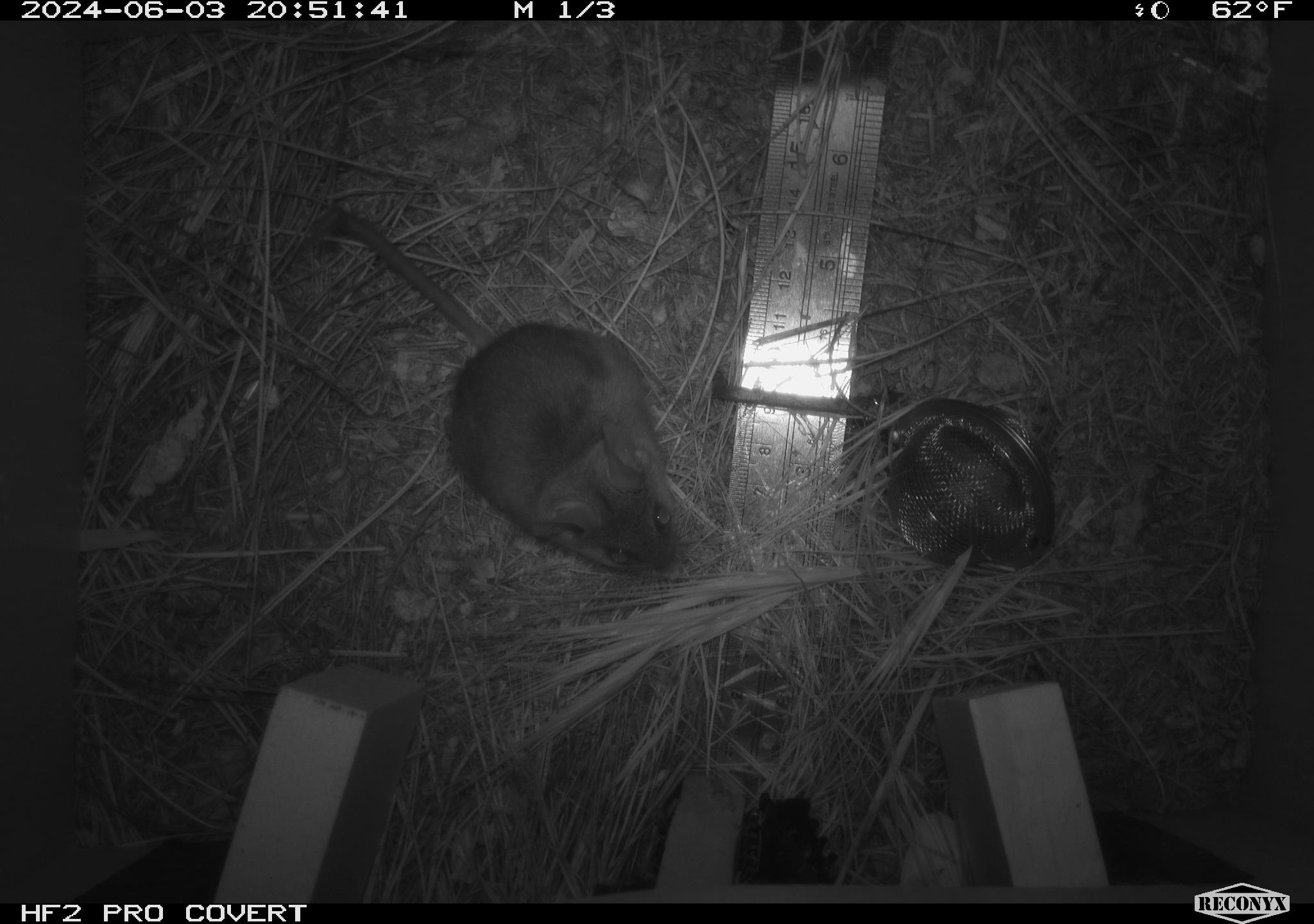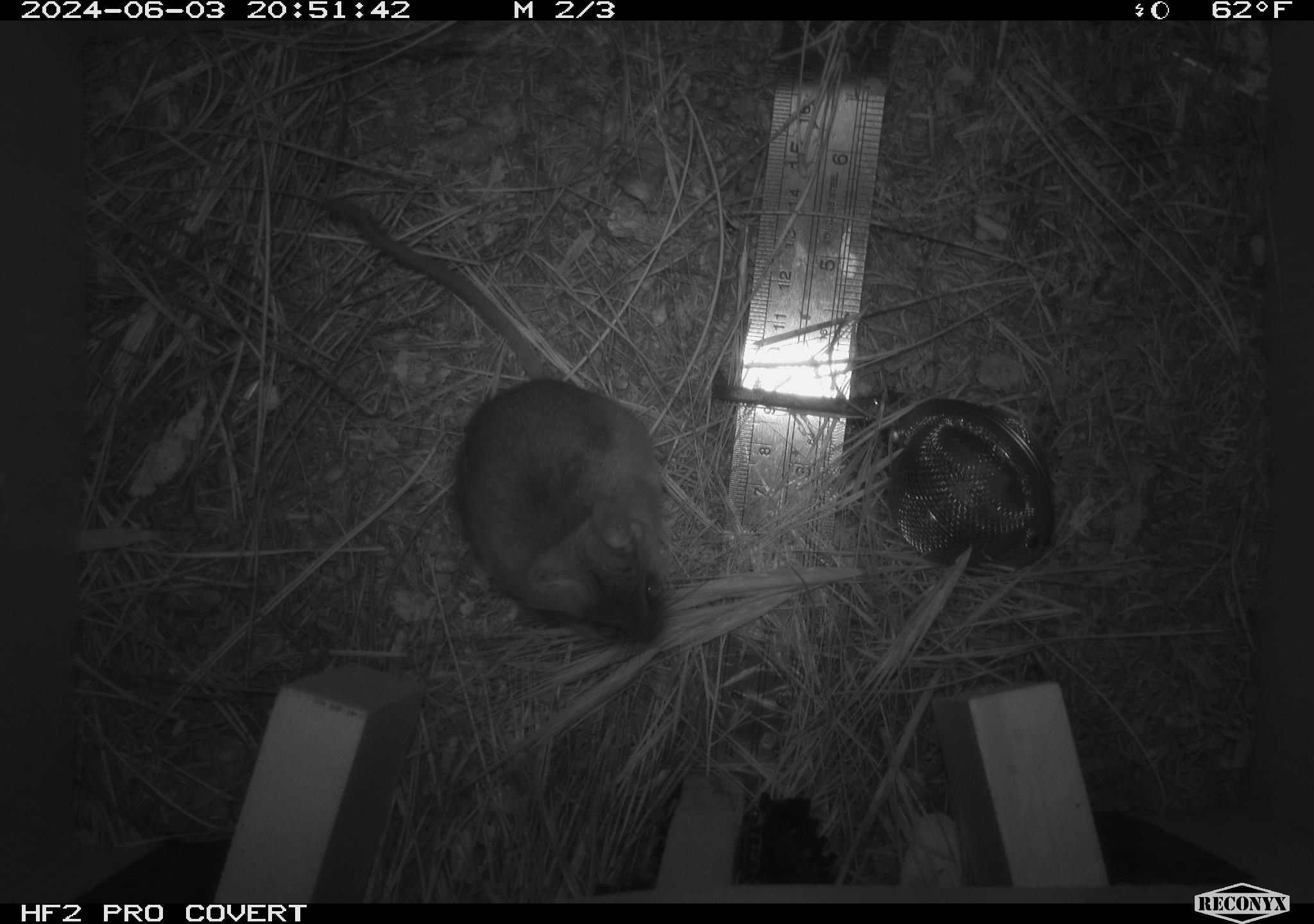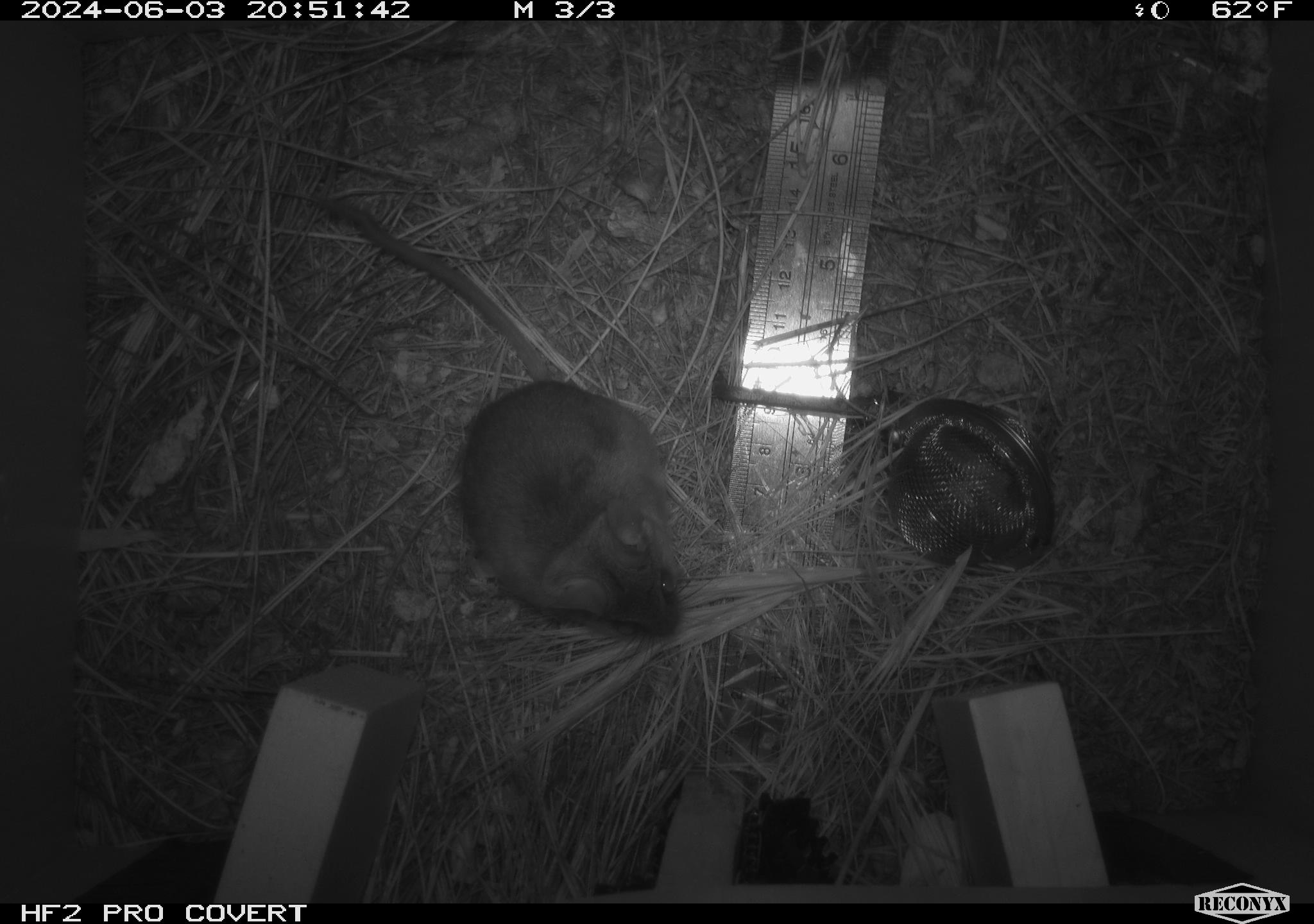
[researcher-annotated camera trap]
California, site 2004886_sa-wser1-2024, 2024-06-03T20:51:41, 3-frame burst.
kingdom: Animalia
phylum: Chordata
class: Mammalia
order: Rodentia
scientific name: Rodentia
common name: mouse species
Mouse species (Rodentia).